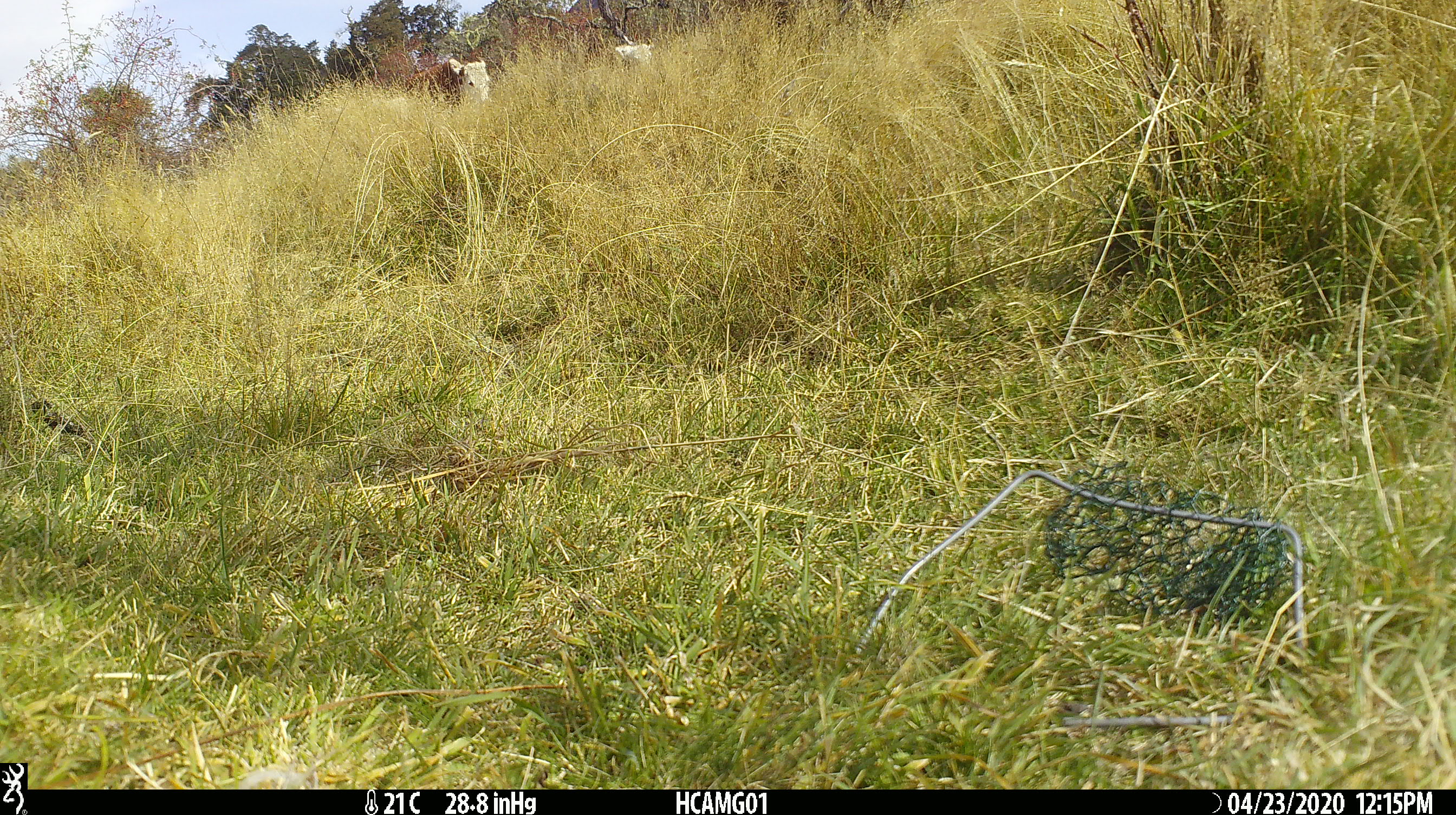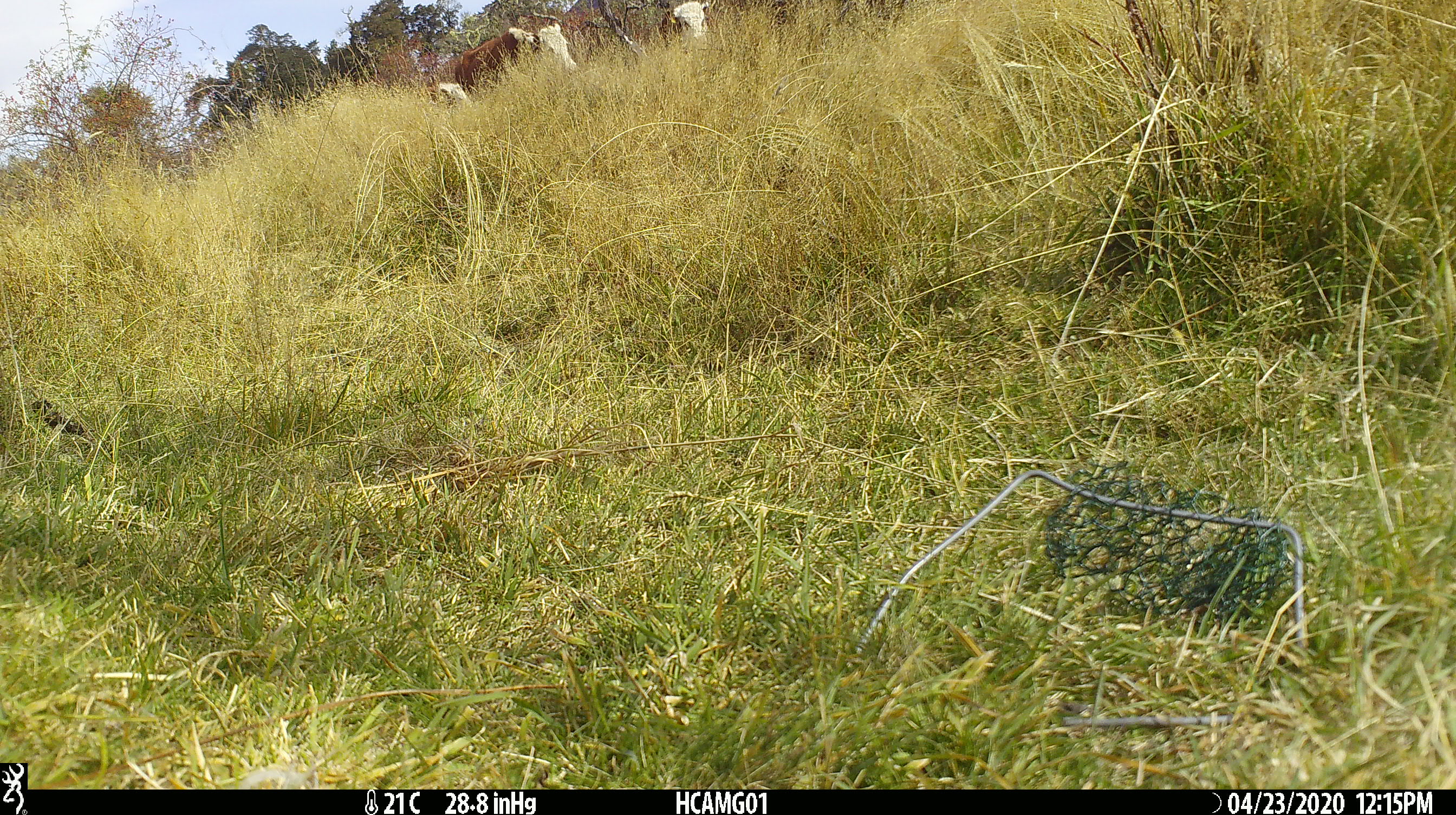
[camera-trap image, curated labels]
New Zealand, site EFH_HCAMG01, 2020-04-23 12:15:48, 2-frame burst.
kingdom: Animalia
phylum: Chordata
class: Mammalia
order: Artiodactyla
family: Bovidae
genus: Bos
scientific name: Bos taurus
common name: domestic cow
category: cow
Cow (domestic cow) (Bos taurus).